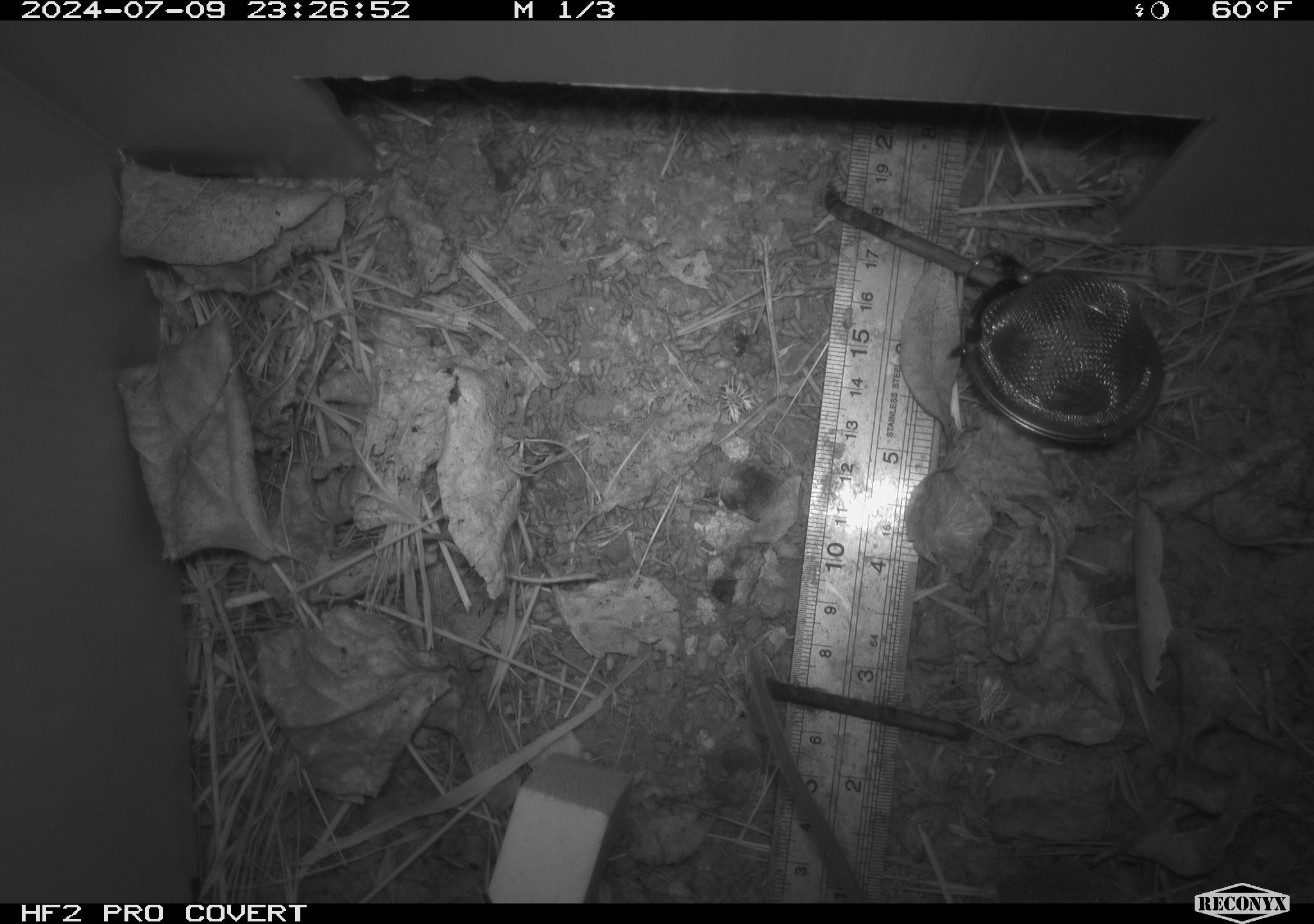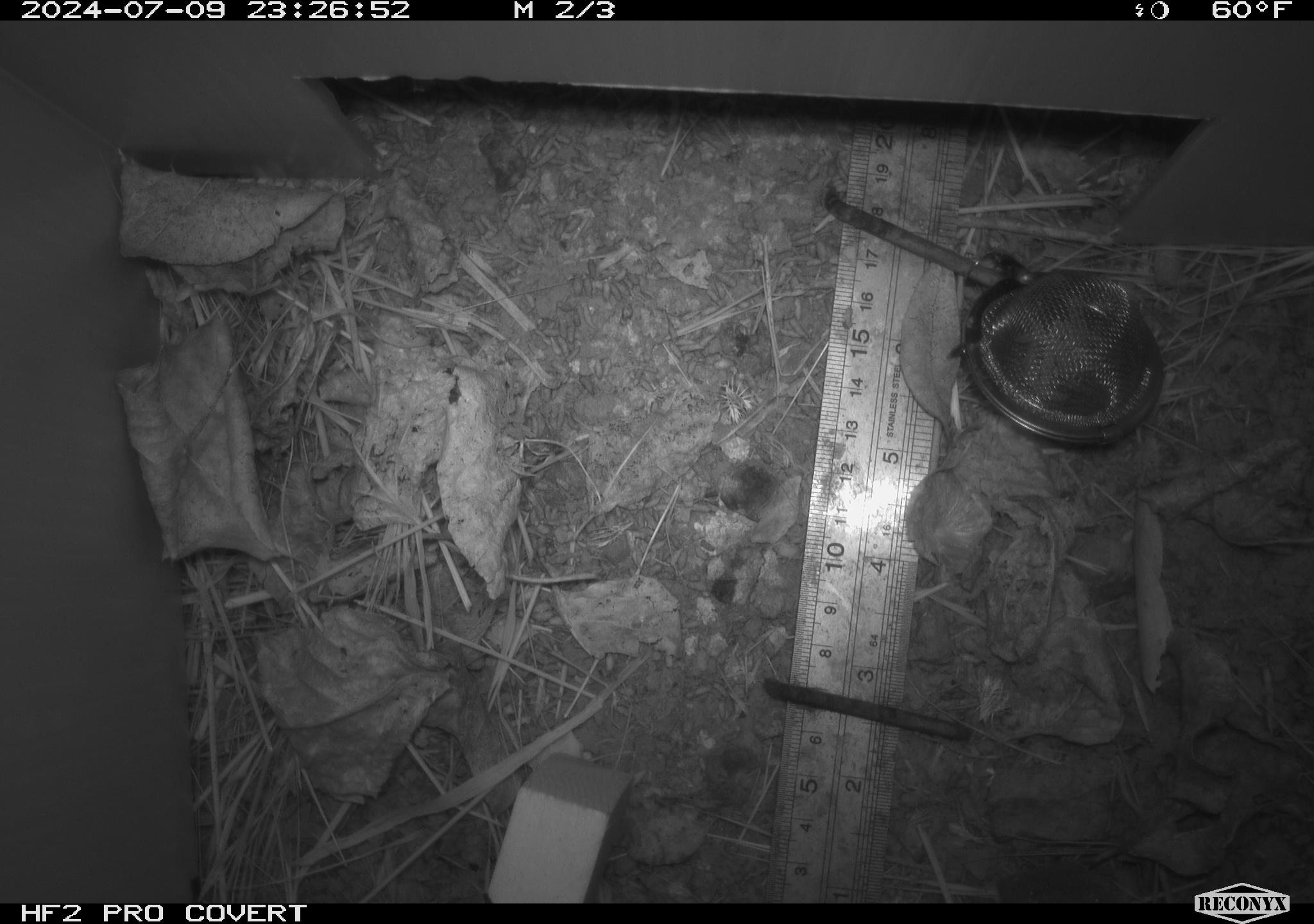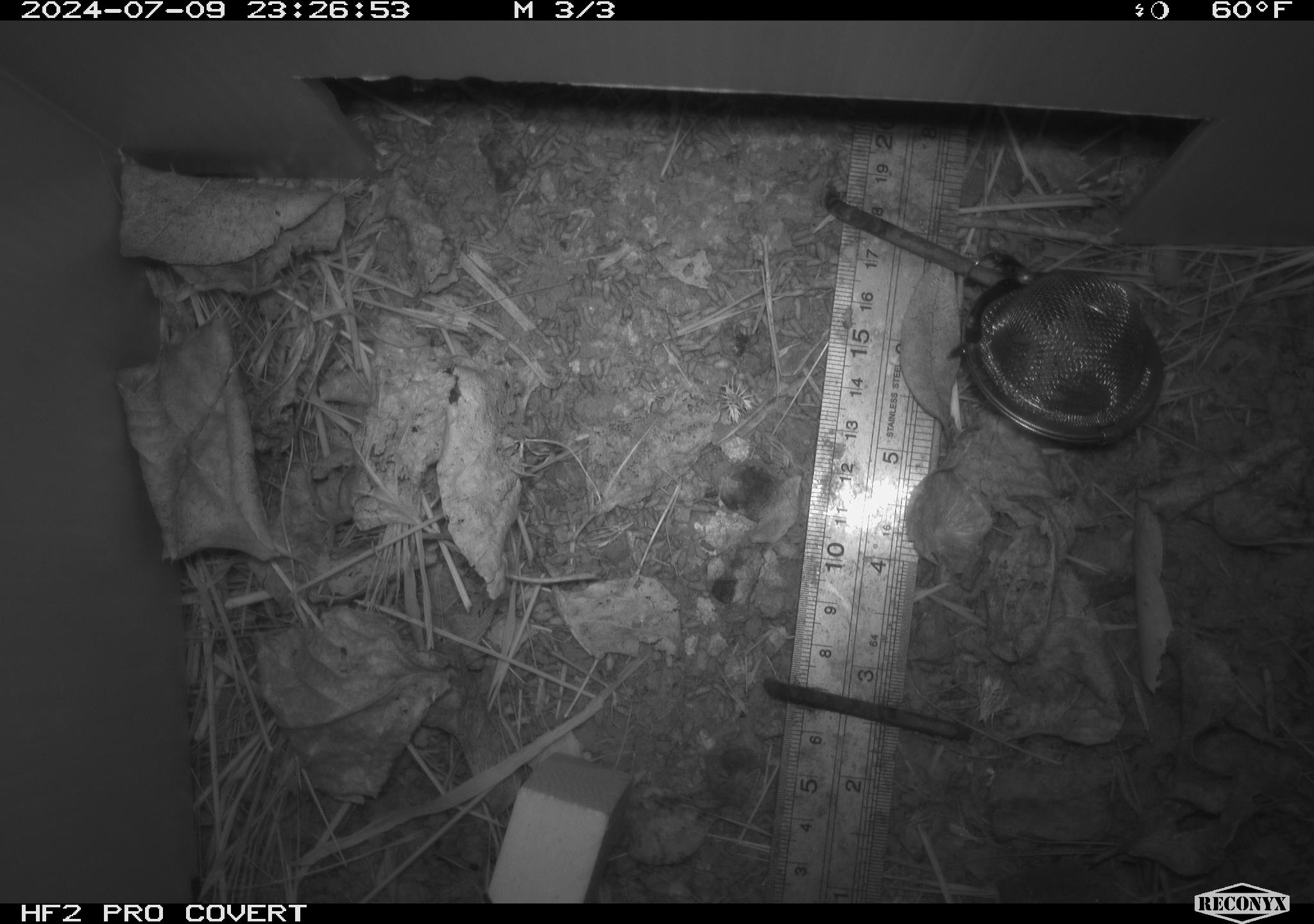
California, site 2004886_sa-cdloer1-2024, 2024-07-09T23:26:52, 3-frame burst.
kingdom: Animalia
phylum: Chordata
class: Mammalia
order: Rodentia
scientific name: Rodentia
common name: mouse species